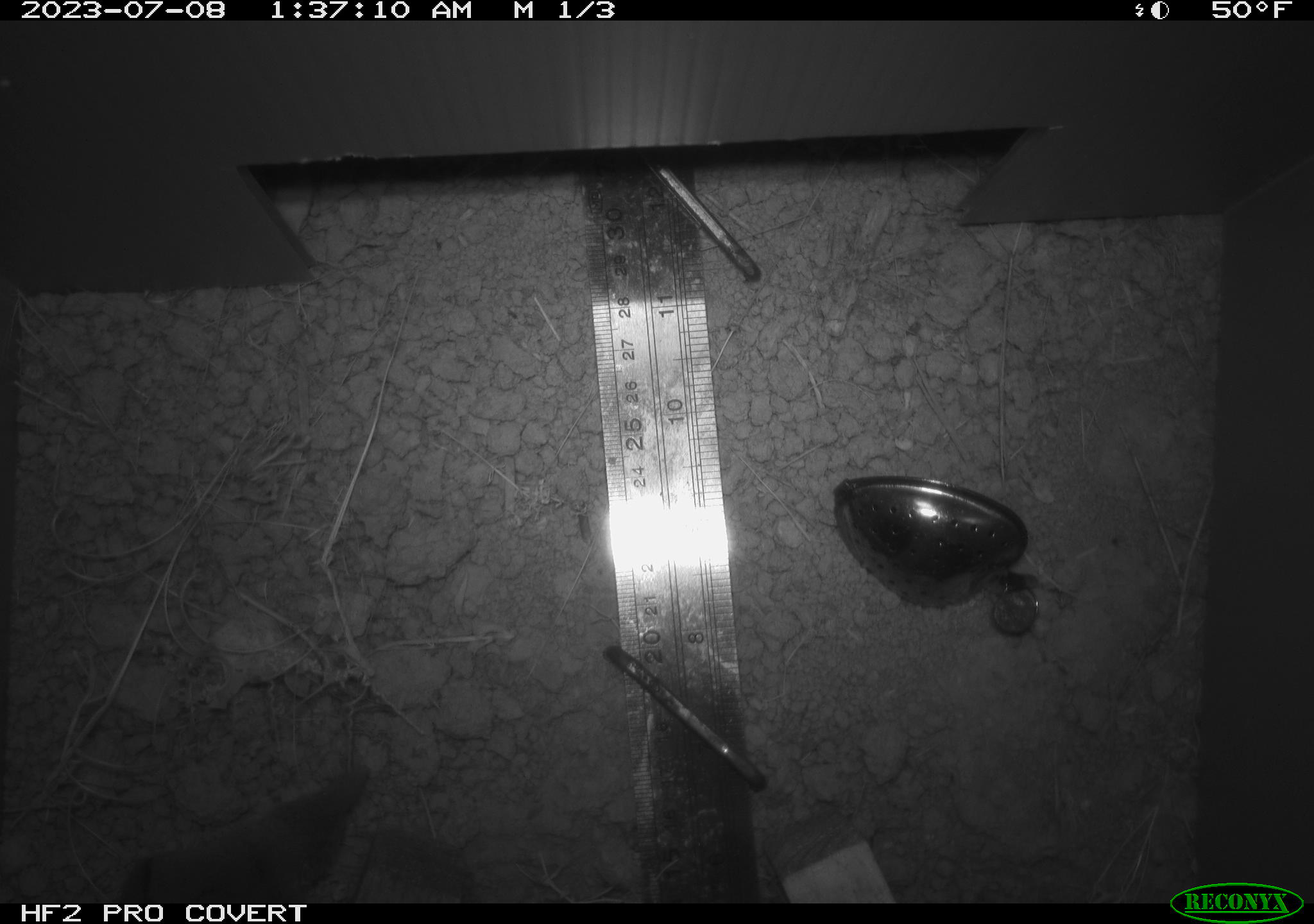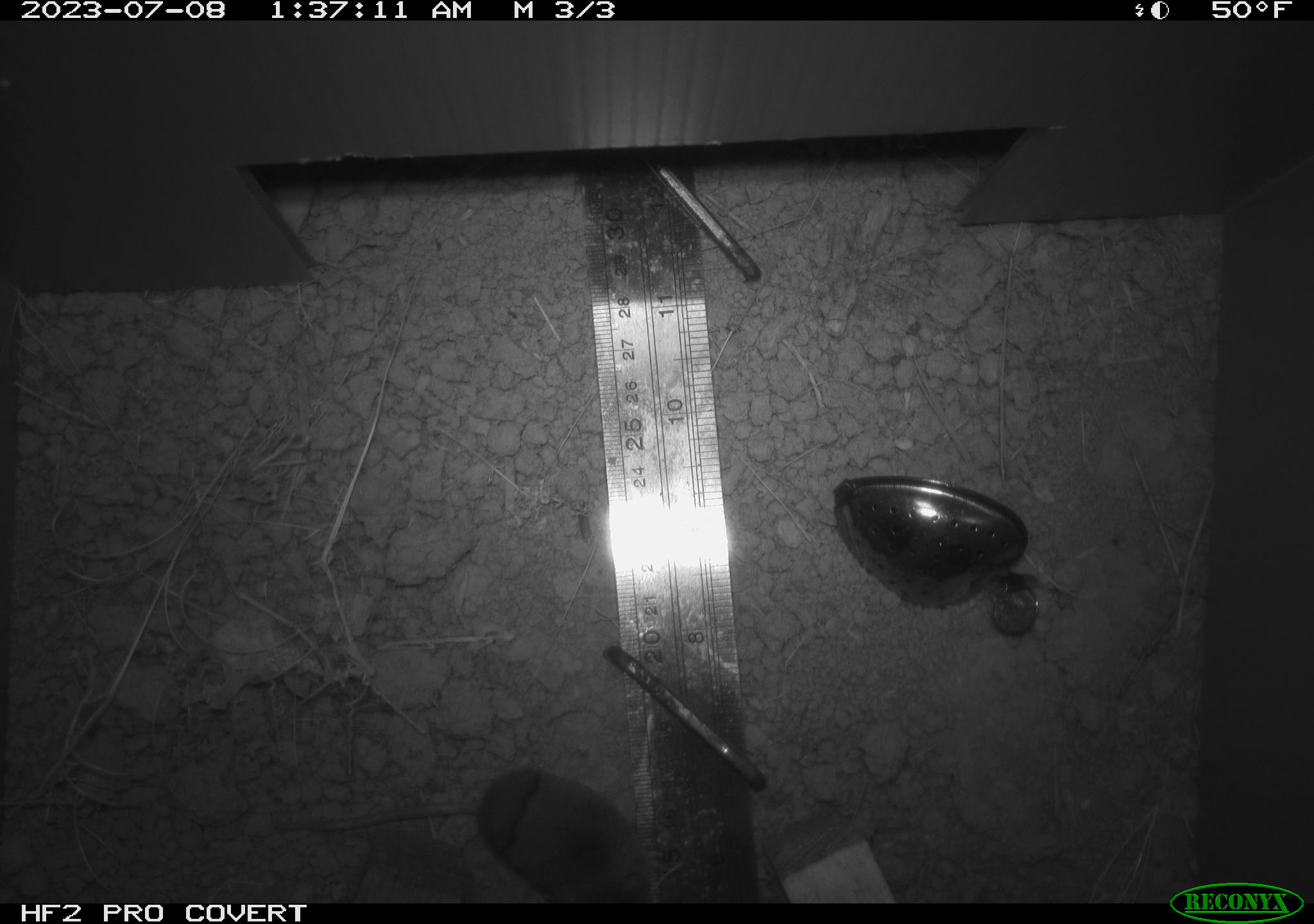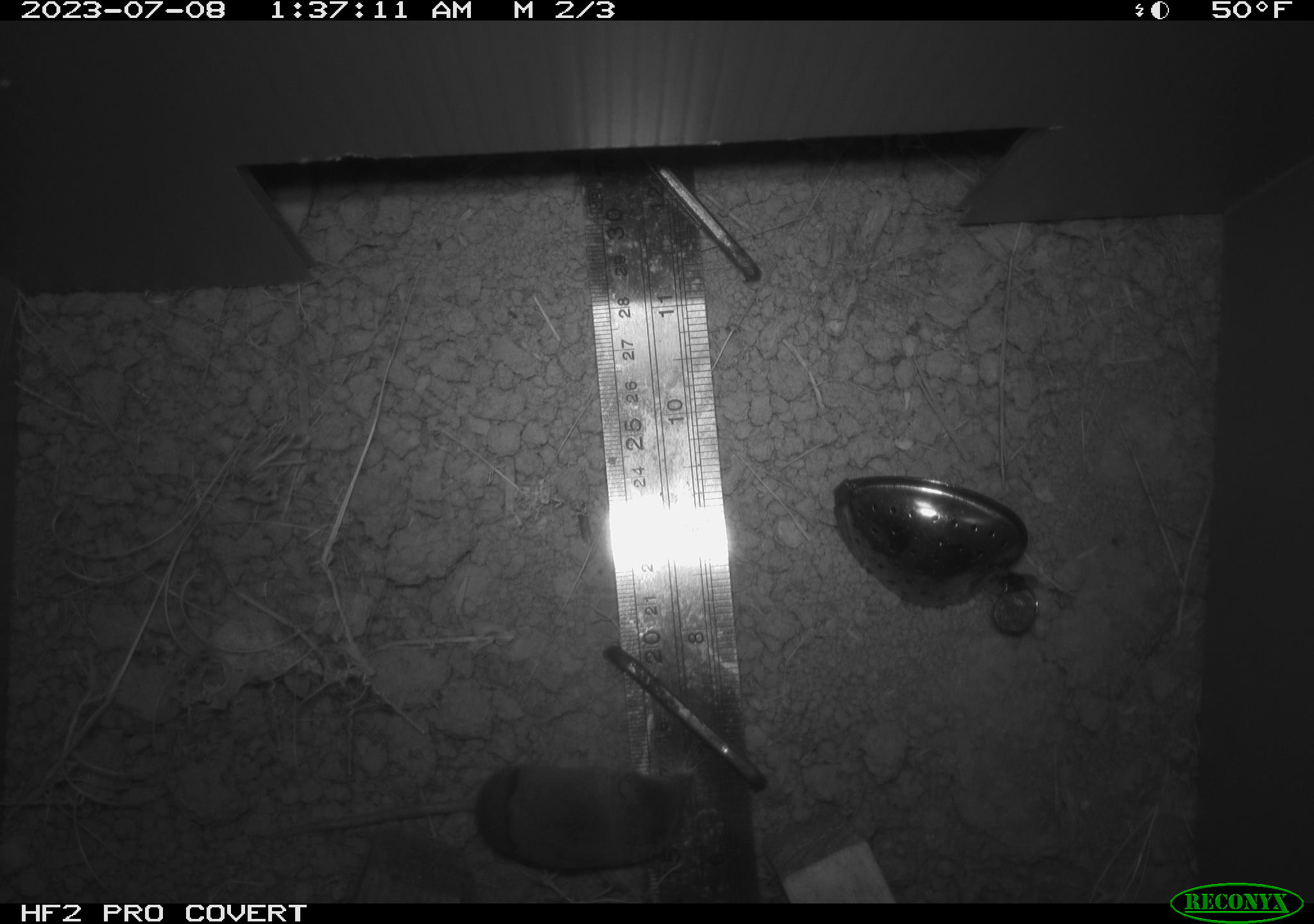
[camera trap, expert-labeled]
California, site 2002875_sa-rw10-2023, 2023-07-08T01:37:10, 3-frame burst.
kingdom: Animalia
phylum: Chordata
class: Mammalia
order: Eulipotyphla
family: Soricidae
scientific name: Soricidae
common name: shrews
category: soricidae family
Soricidae family (shrews) (Soricidae).